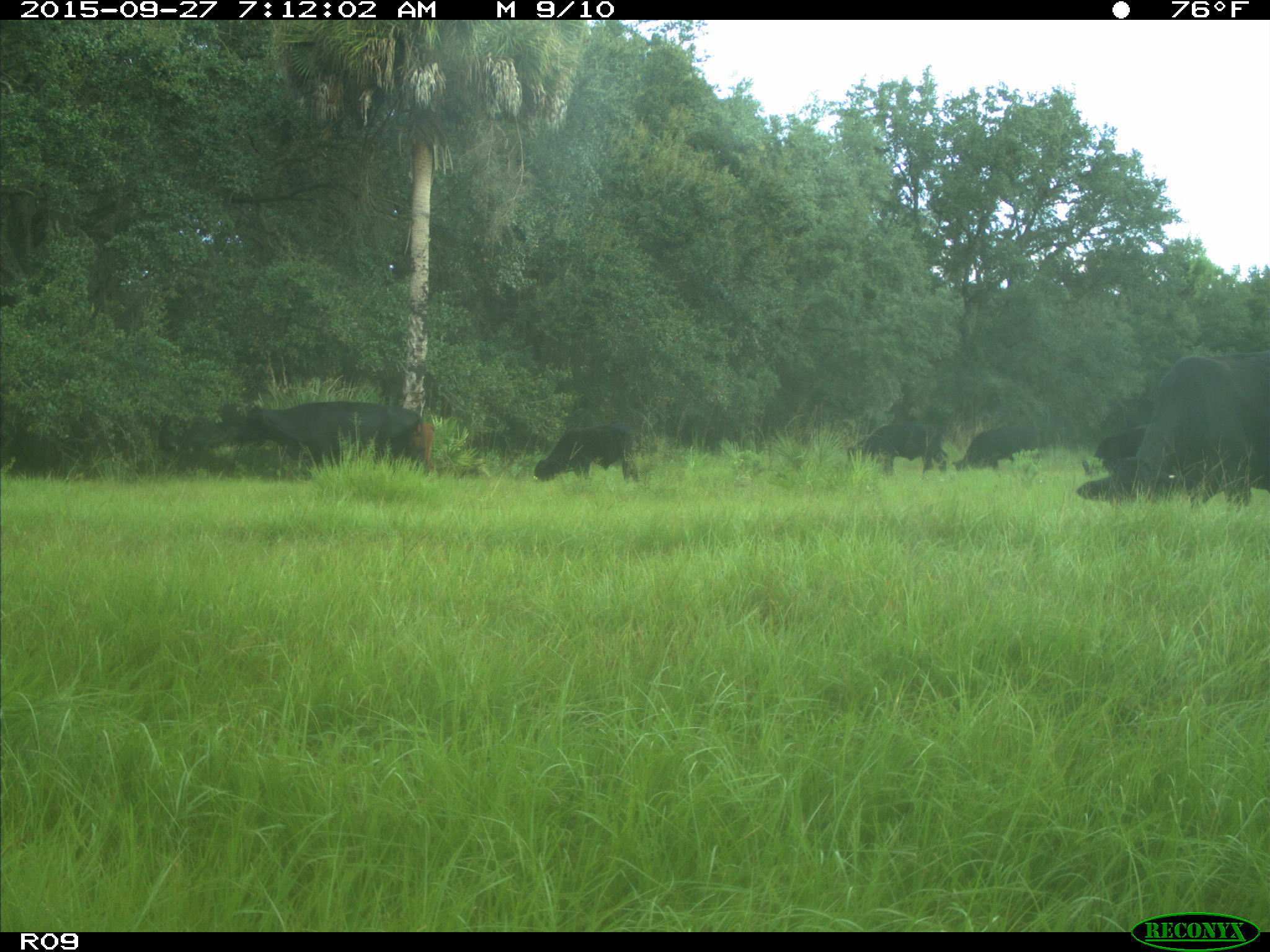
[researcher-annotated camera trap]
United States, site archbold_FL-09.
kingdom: Animalia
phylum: Chordata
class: Mammalia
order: Artiodactyla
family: Bovidae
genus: Bos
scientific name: Bos taurus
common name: domestic cow